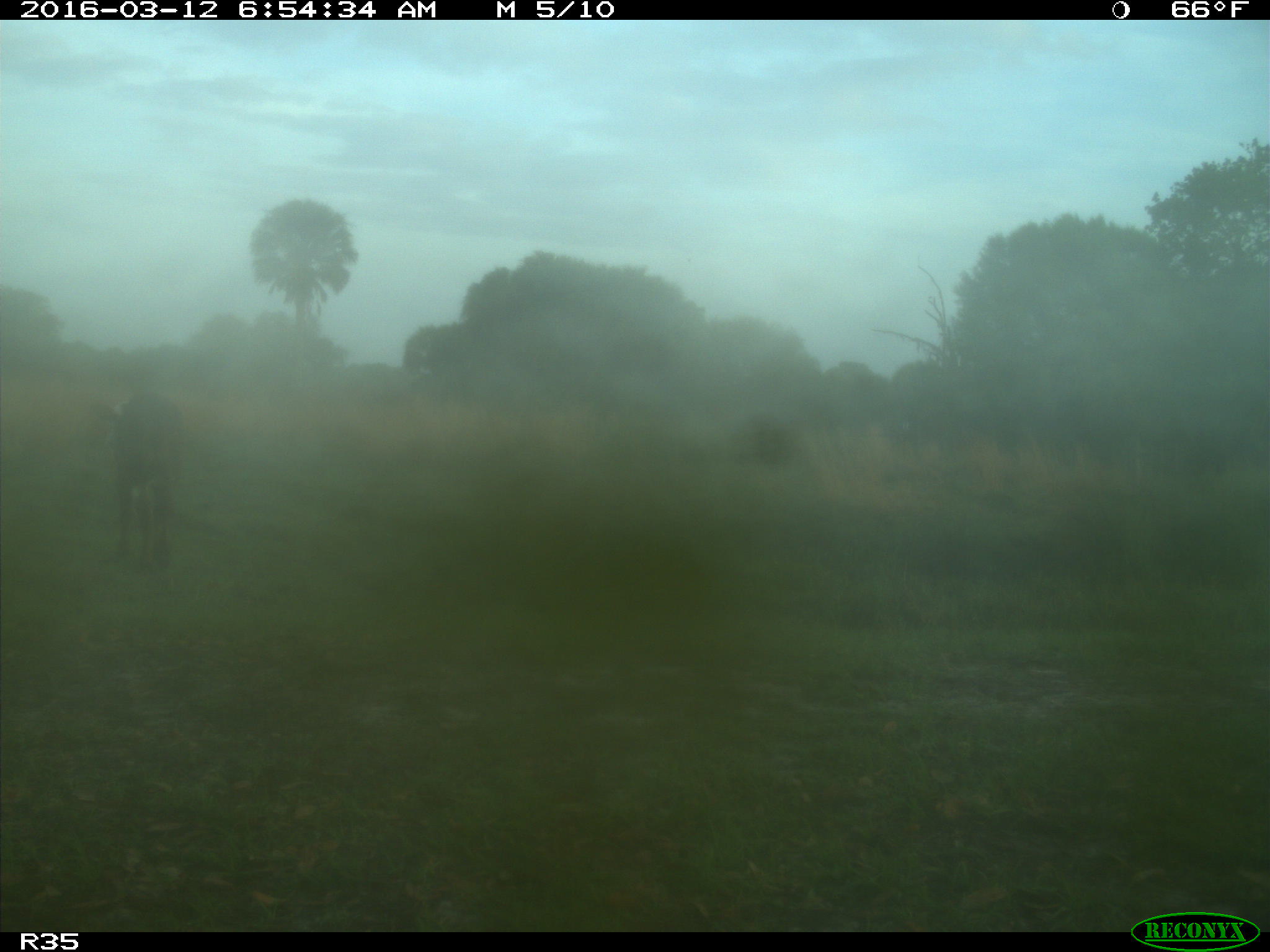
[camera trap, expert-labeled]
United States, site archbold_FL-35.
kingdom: Animalia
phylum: Chordata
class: Mammalia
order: Artiodactyla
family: Bovidae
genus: Bos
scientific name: Bos taurus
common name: domestic cow